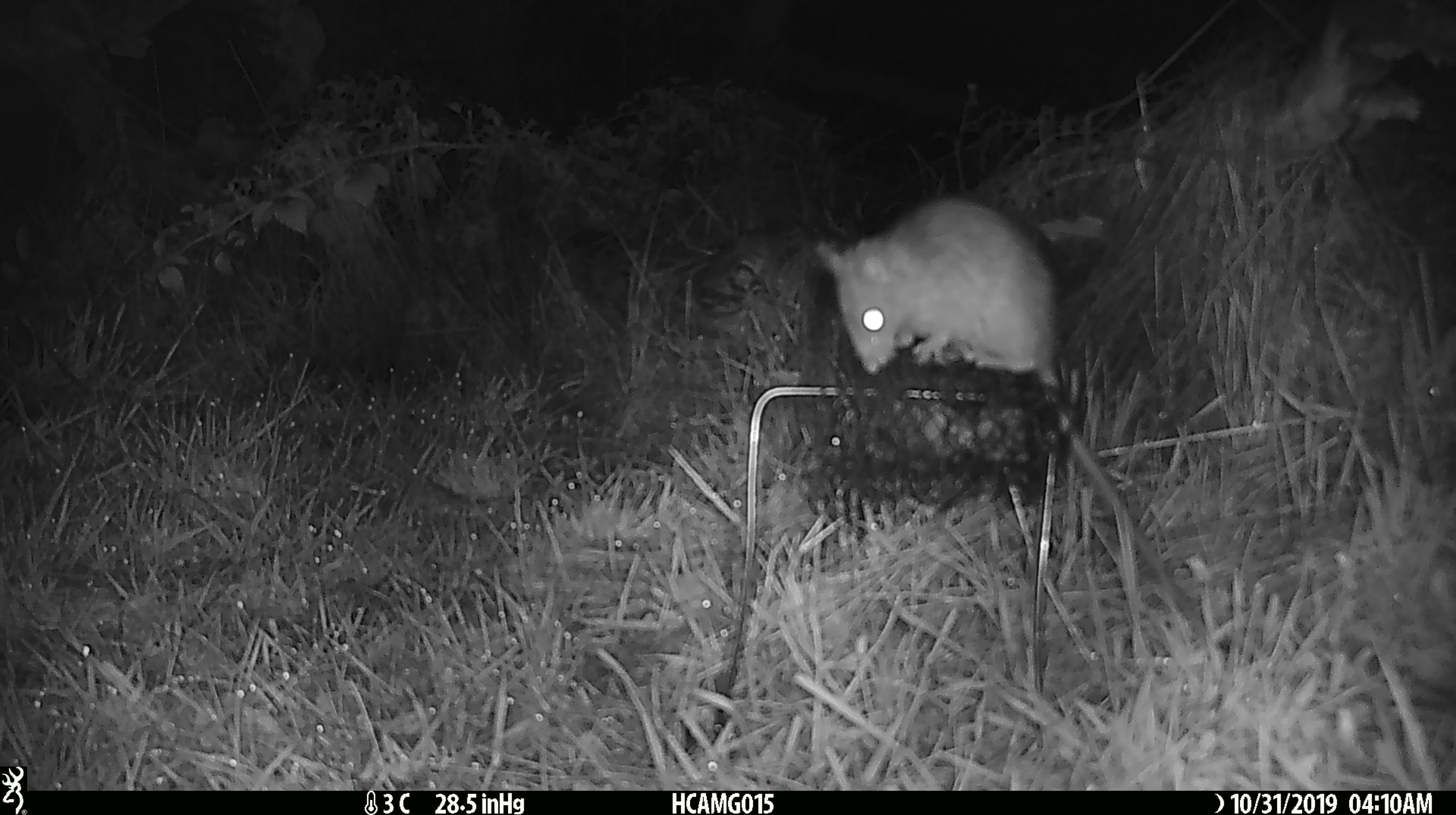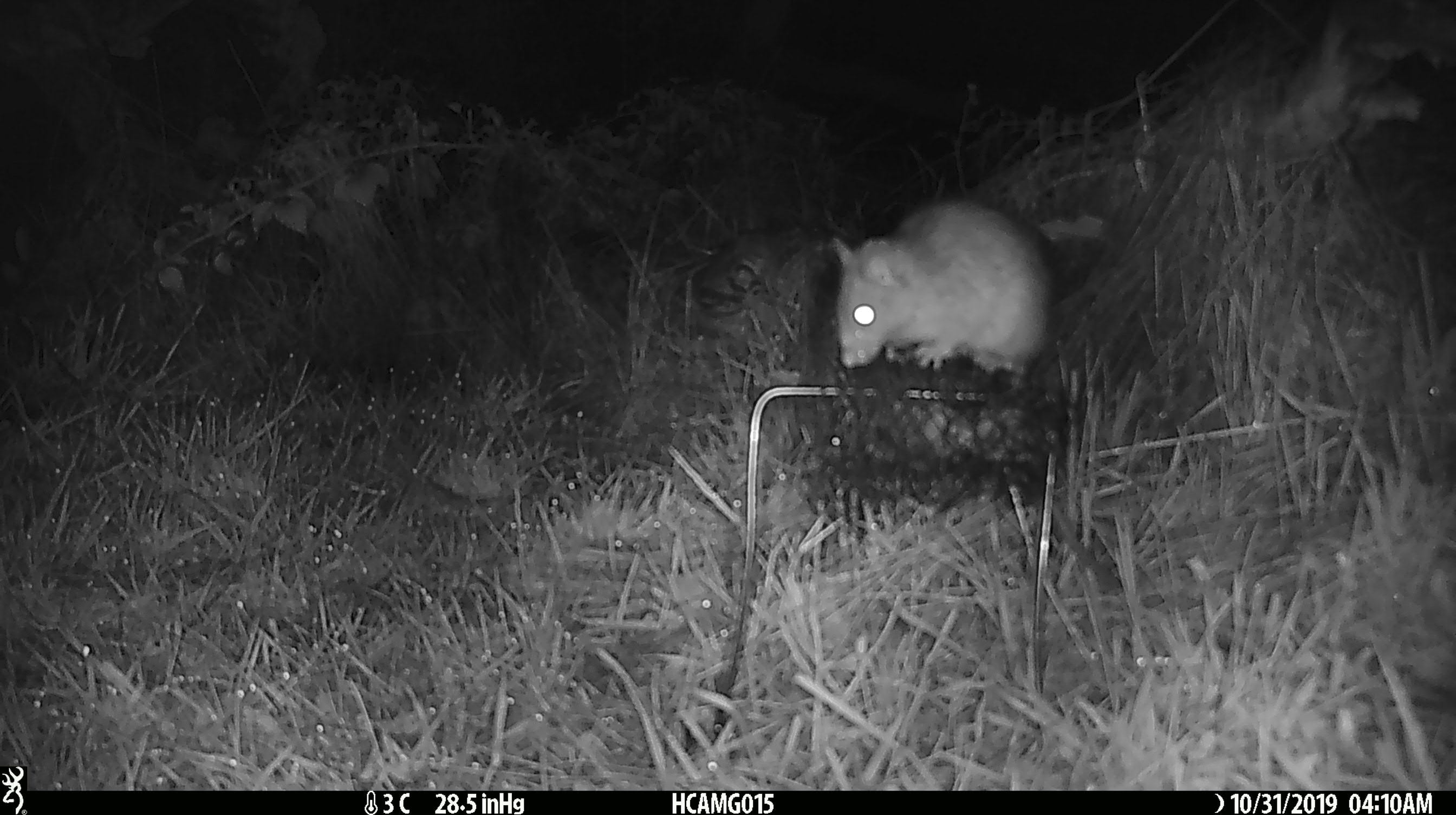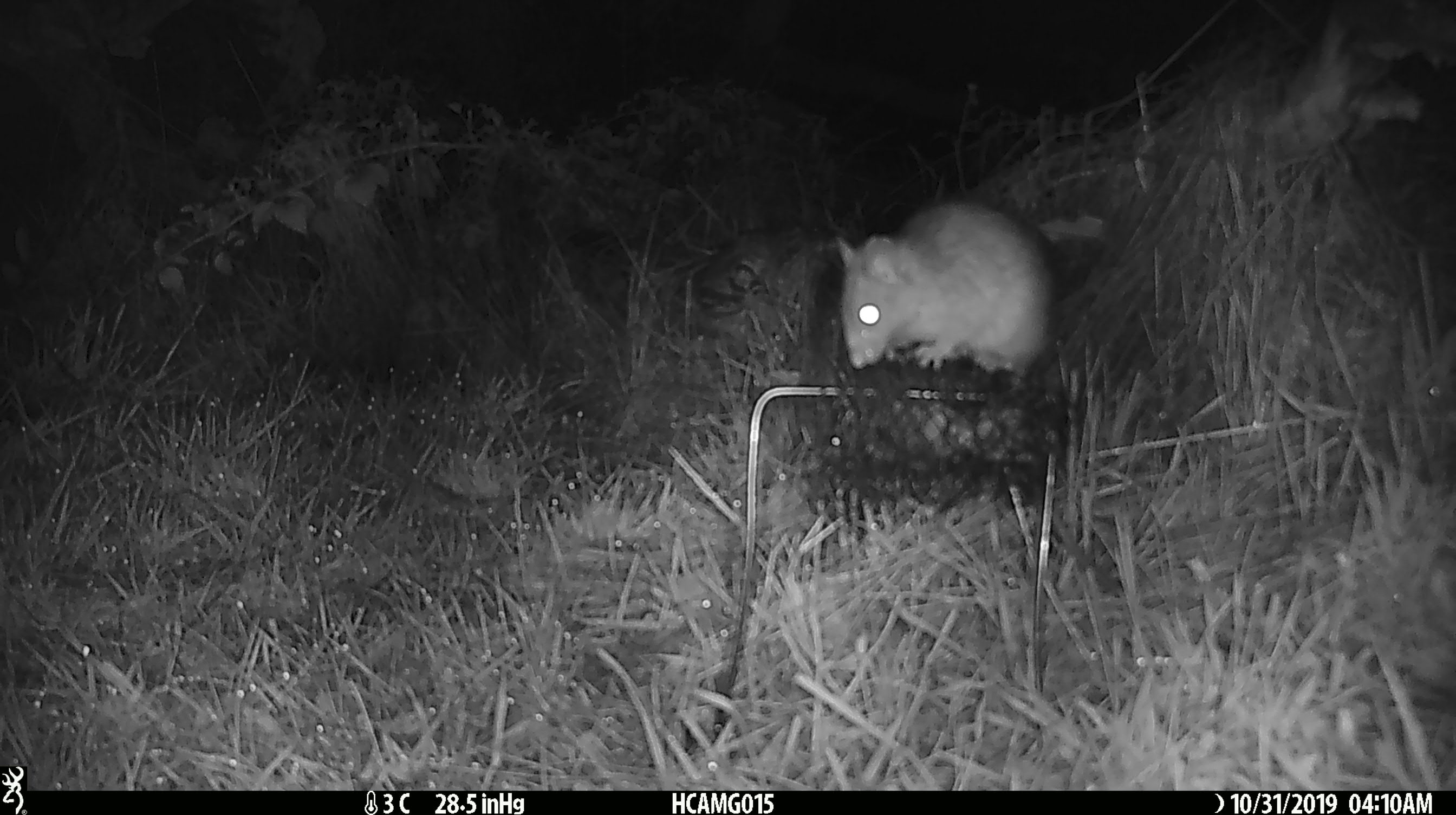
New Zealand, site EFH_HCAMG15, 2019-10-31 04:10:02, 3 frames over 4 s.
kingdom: Animalia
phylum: Chordata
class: Mammalia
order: Rodentia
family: Muridae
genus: Rattus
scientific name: Rattus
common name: rat